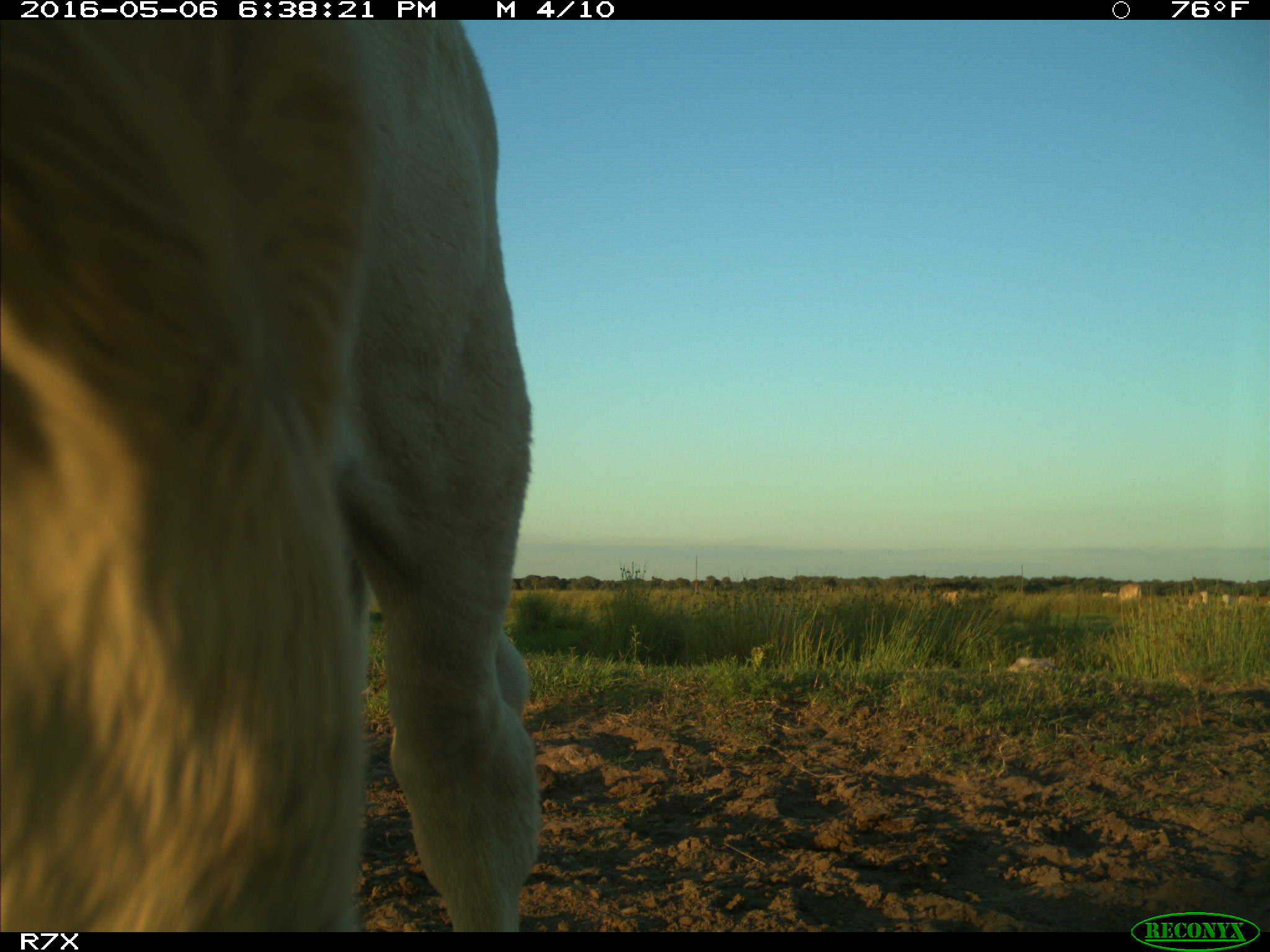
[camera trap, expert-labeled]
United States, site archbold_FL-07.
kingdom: Animalia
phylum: Chordata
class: Mammalia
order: Artiodactyla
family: Bovidae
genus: Bos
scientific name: Bos taurus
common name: domestic cow